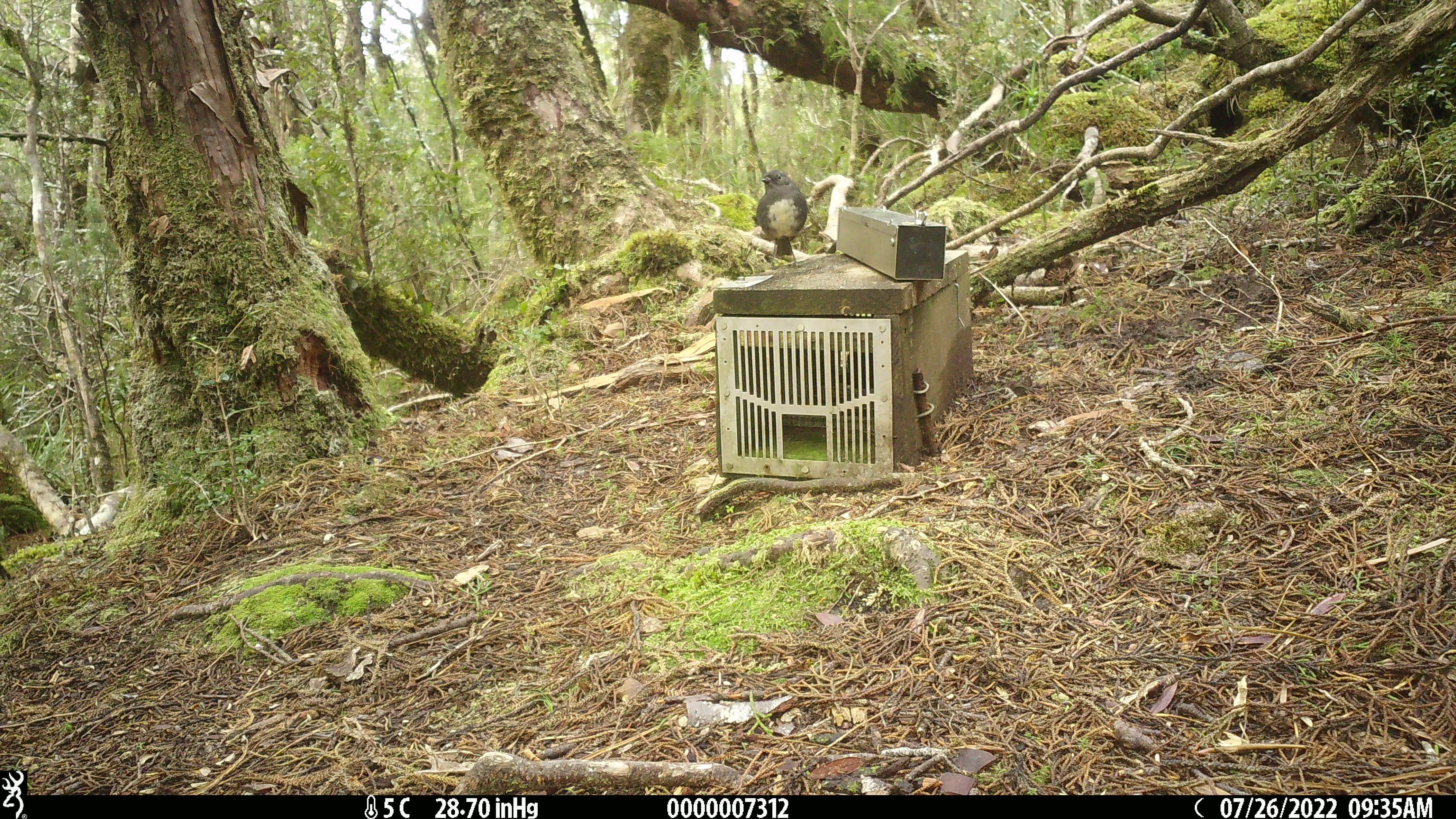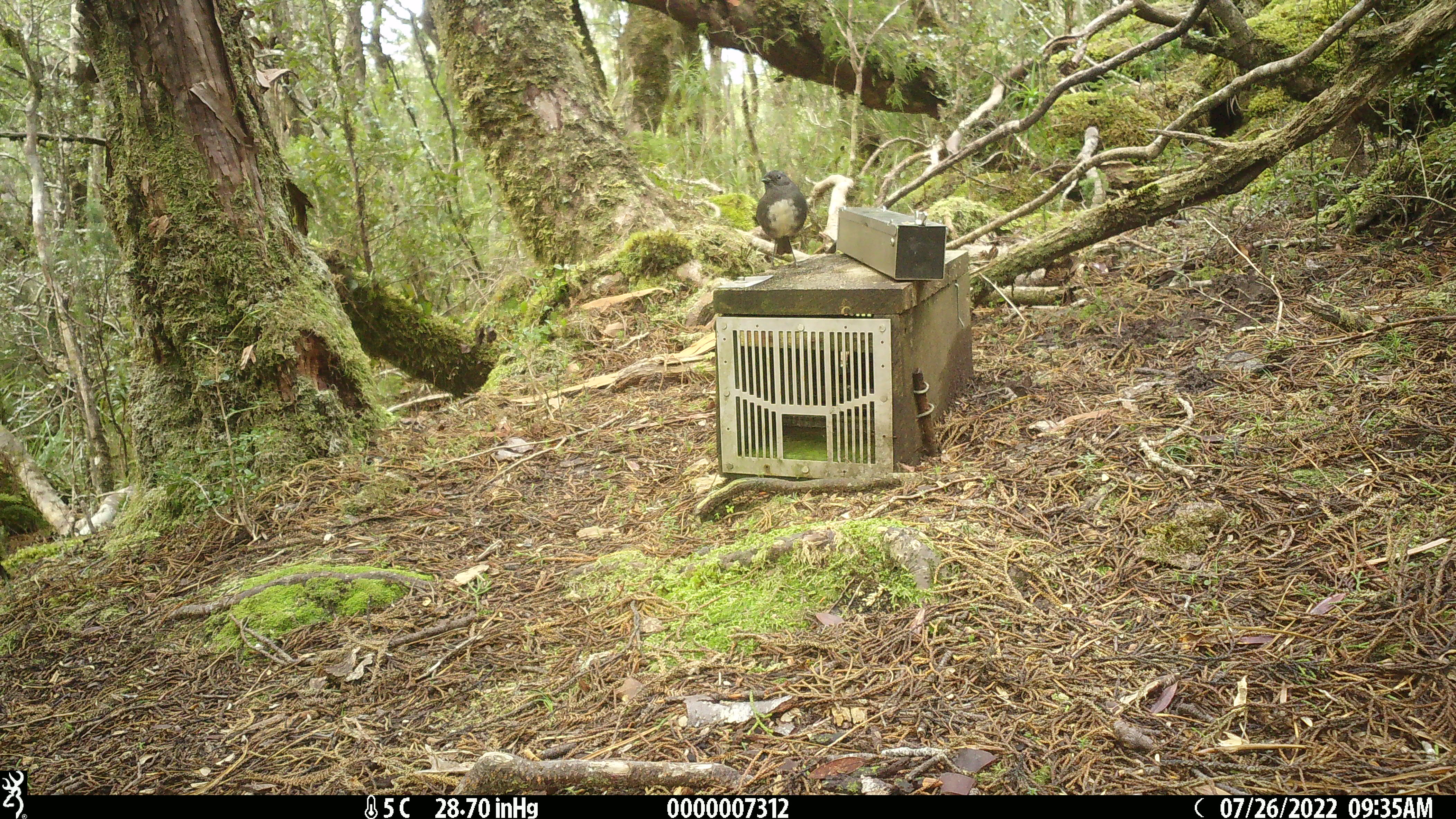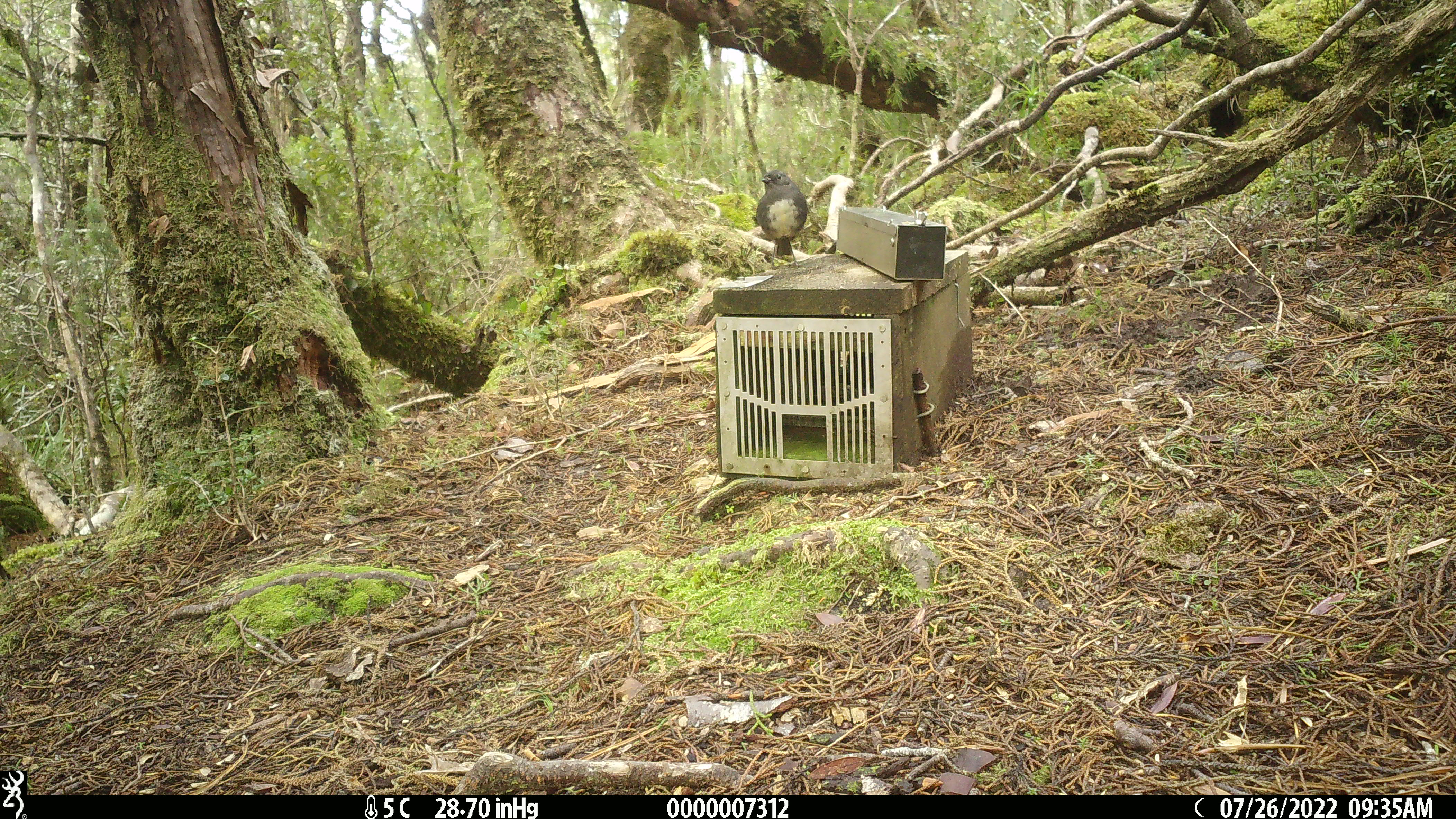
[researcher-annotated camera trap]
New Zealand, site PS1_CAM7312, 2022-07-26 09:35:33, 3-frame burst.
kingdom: Animalia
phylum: Chordata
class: Aves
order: Passeriformes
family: Petroicidae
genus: Petroica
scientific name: Petroica australis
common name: new zealand robin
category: robin